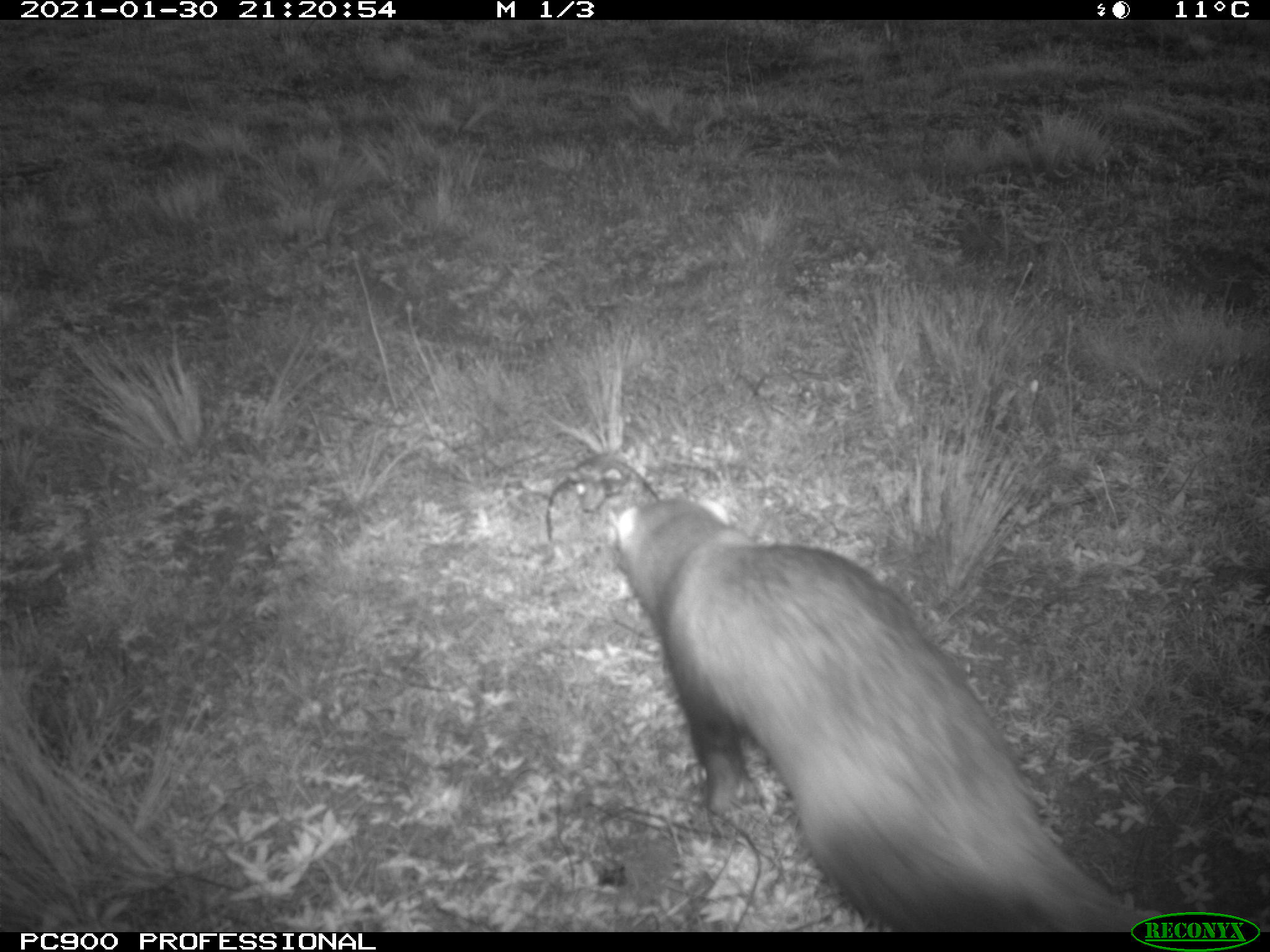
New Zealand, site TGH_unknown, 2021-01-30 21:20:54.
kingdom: Animalia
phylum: Chordata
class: Mammalia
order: Carnivora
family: Mustelidae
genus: Mustela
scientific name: Mustela furo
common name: ferret